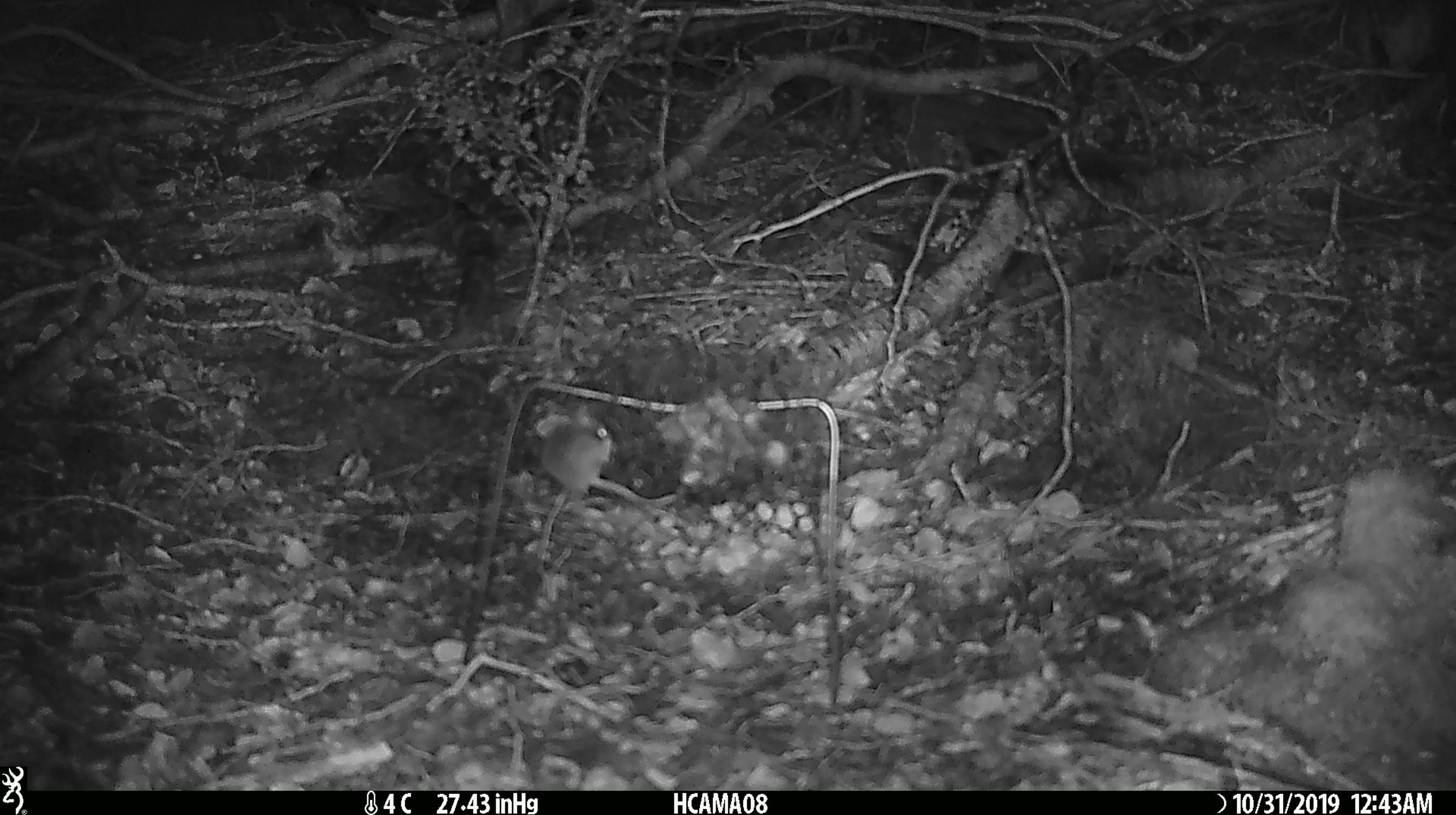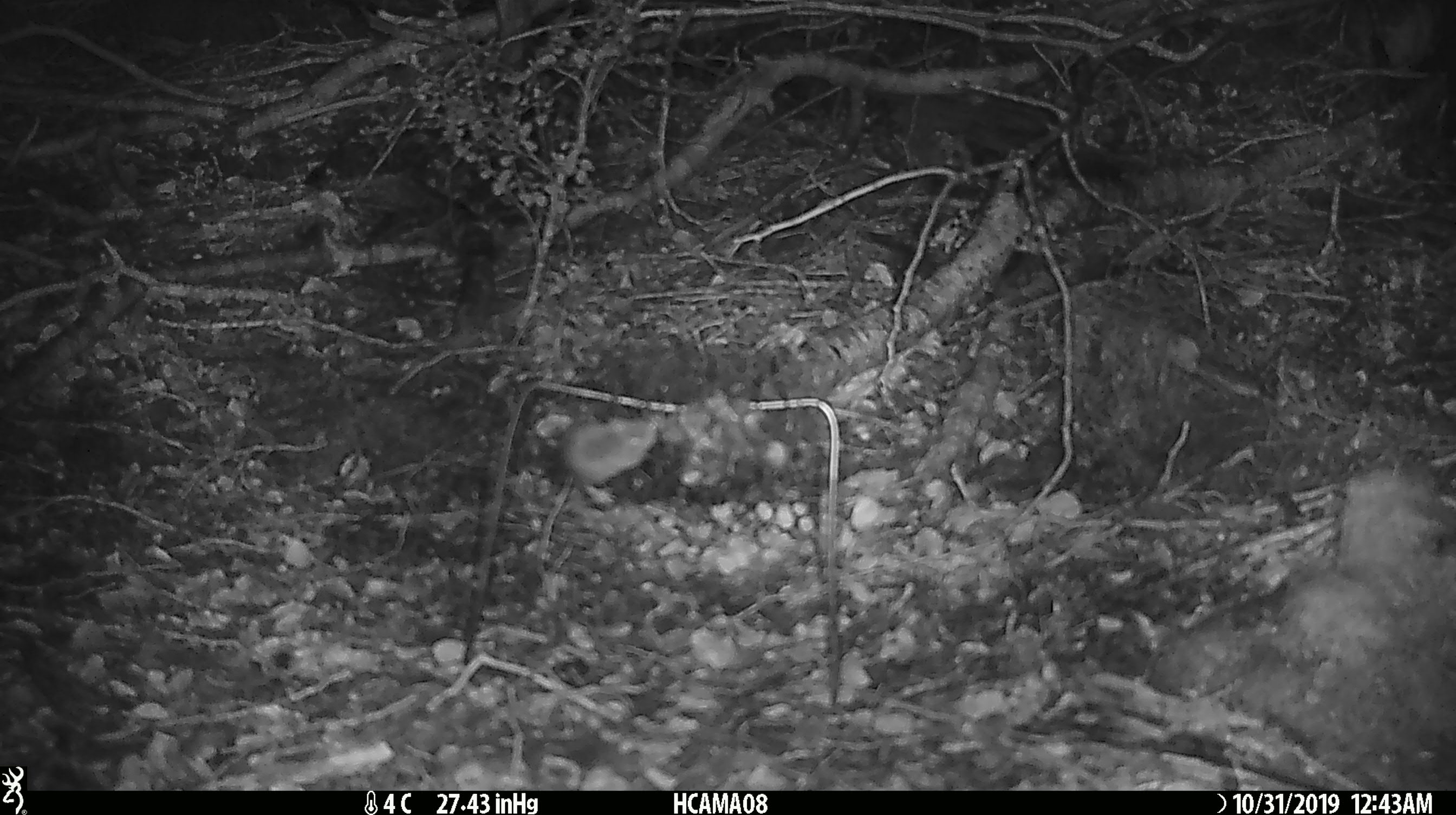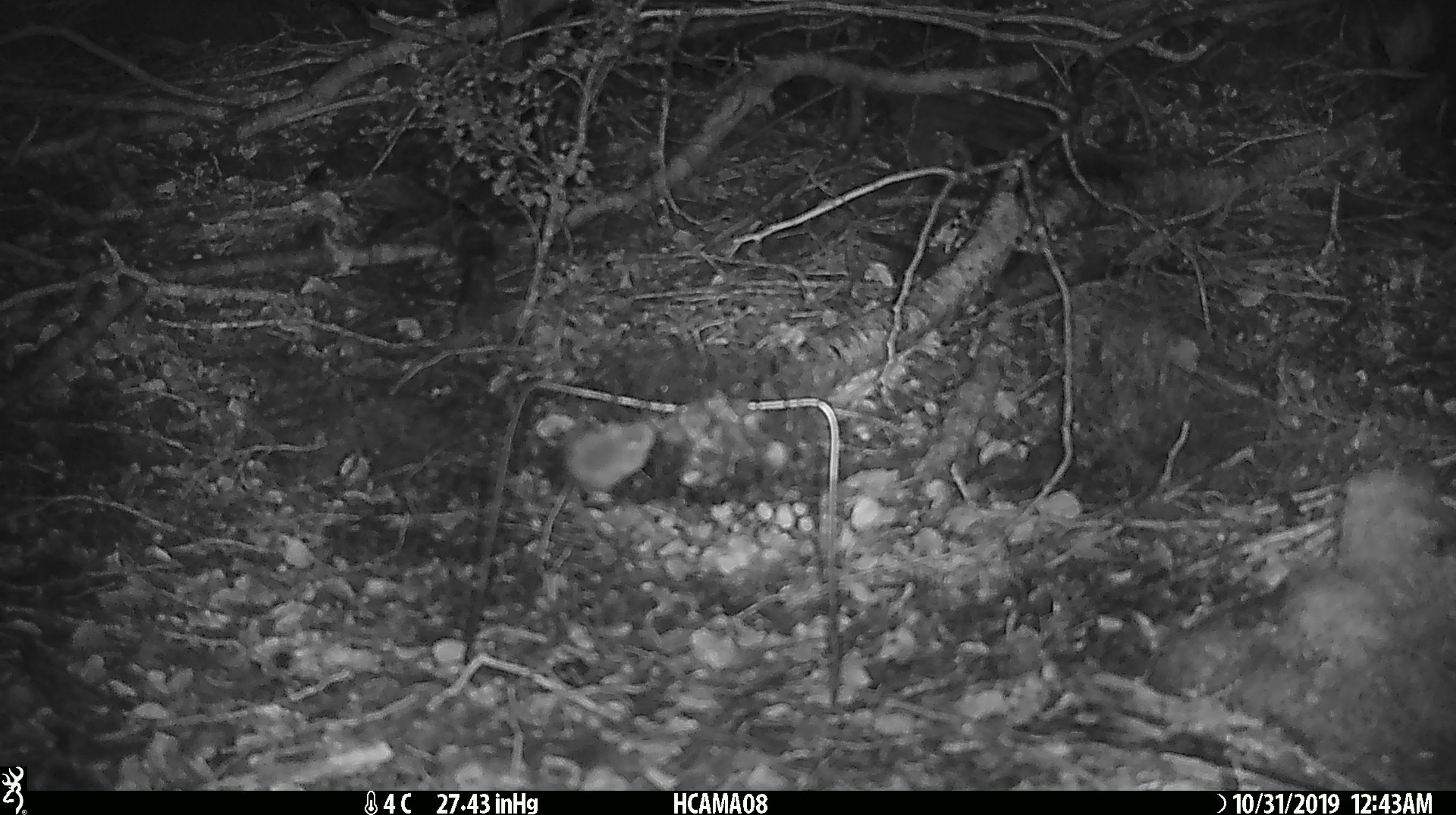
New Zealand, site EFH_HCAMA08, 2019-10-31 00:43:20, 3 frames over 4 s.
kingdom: Animalia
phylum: Chordata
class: Mammalia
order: Rodentia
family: Muridae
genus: Mus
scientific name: Mus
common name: mouse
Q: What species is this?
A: Mouse (Mus).